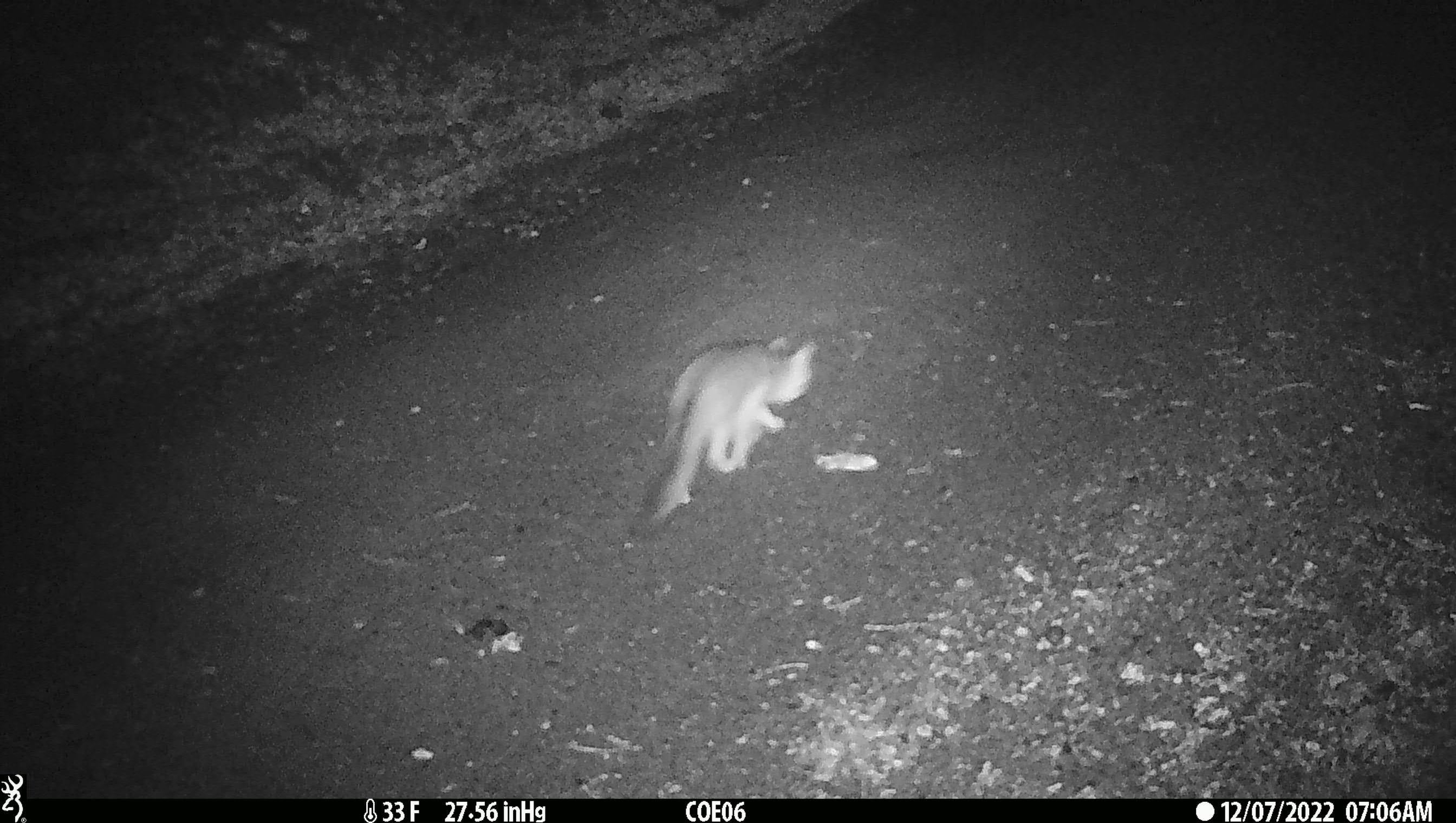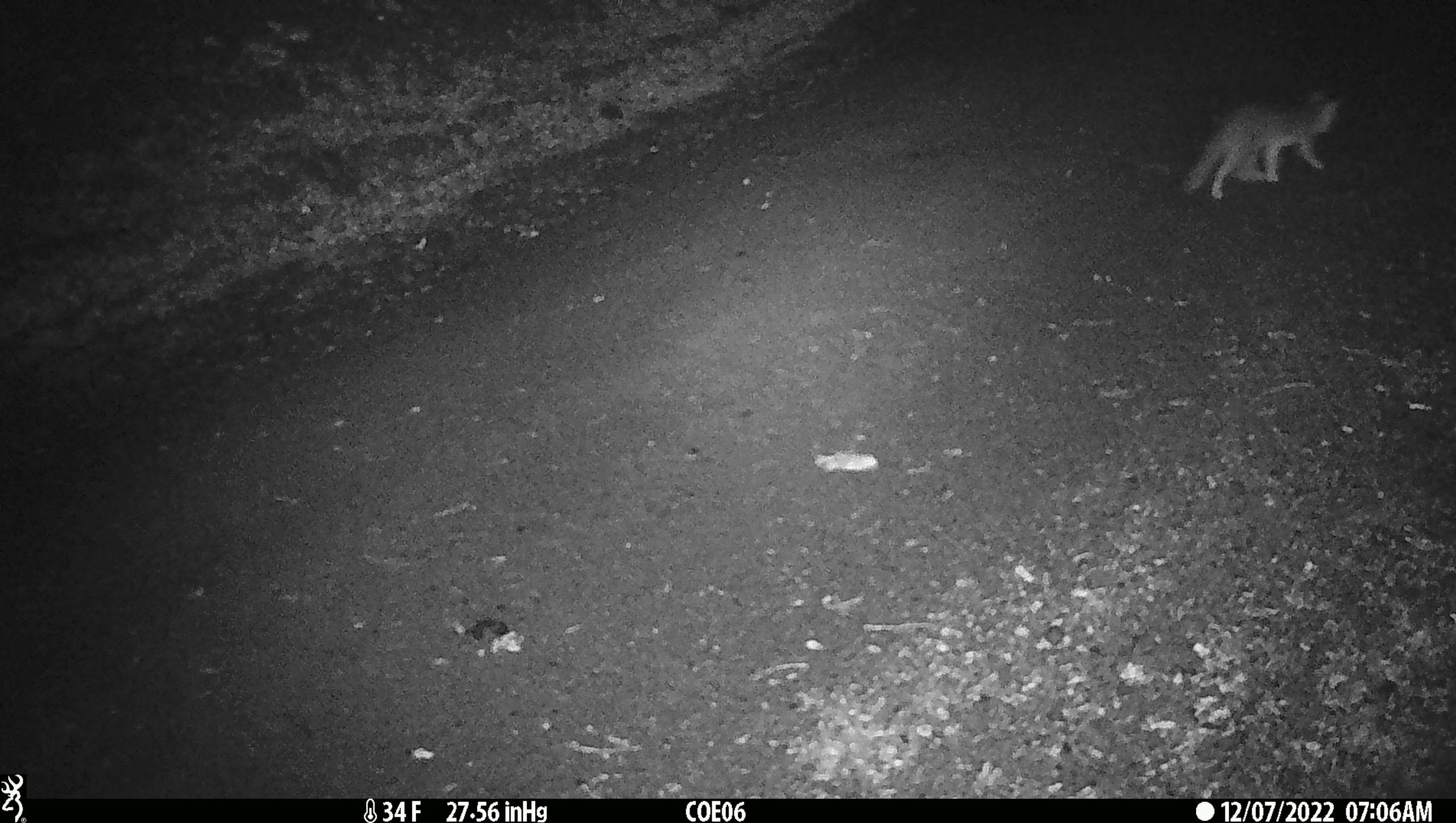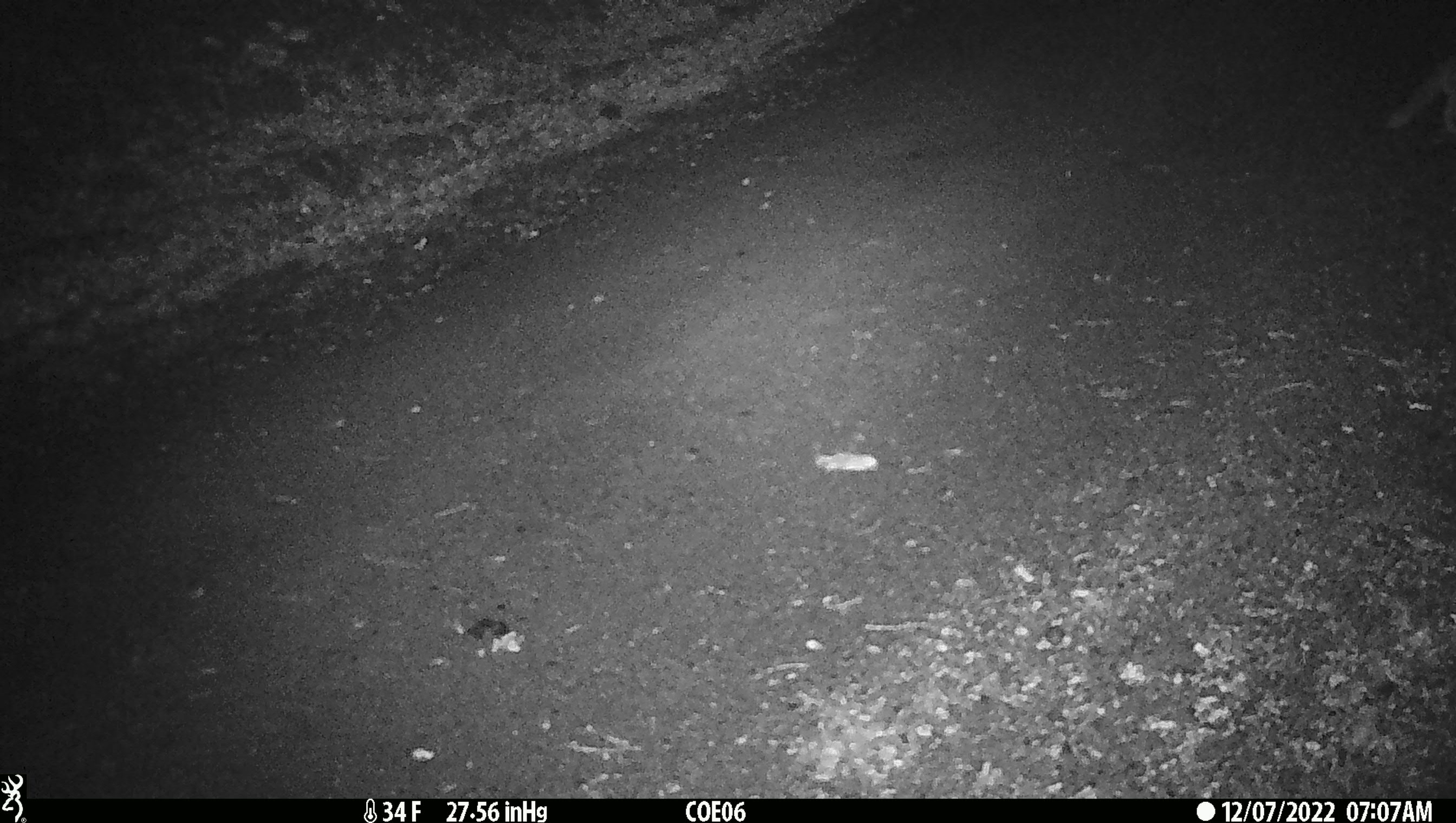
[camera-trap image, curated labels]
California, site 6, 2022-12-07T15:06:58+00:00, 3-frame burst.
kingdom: Animalia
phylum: Chordata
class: Mammalia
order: Carnivora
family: Canidae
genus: Urocyon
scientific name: Urocyon cinereoargenteus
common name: gray fox